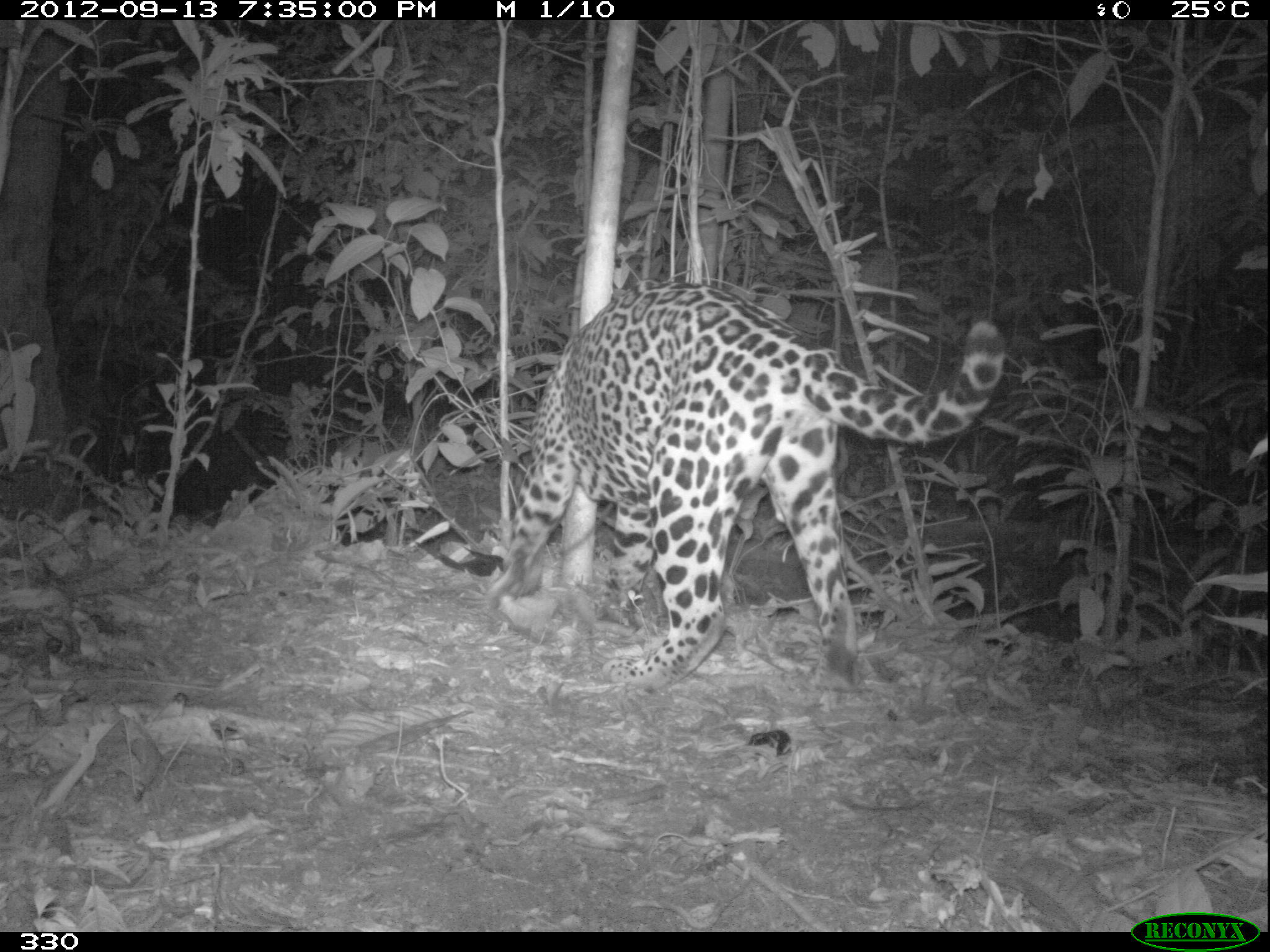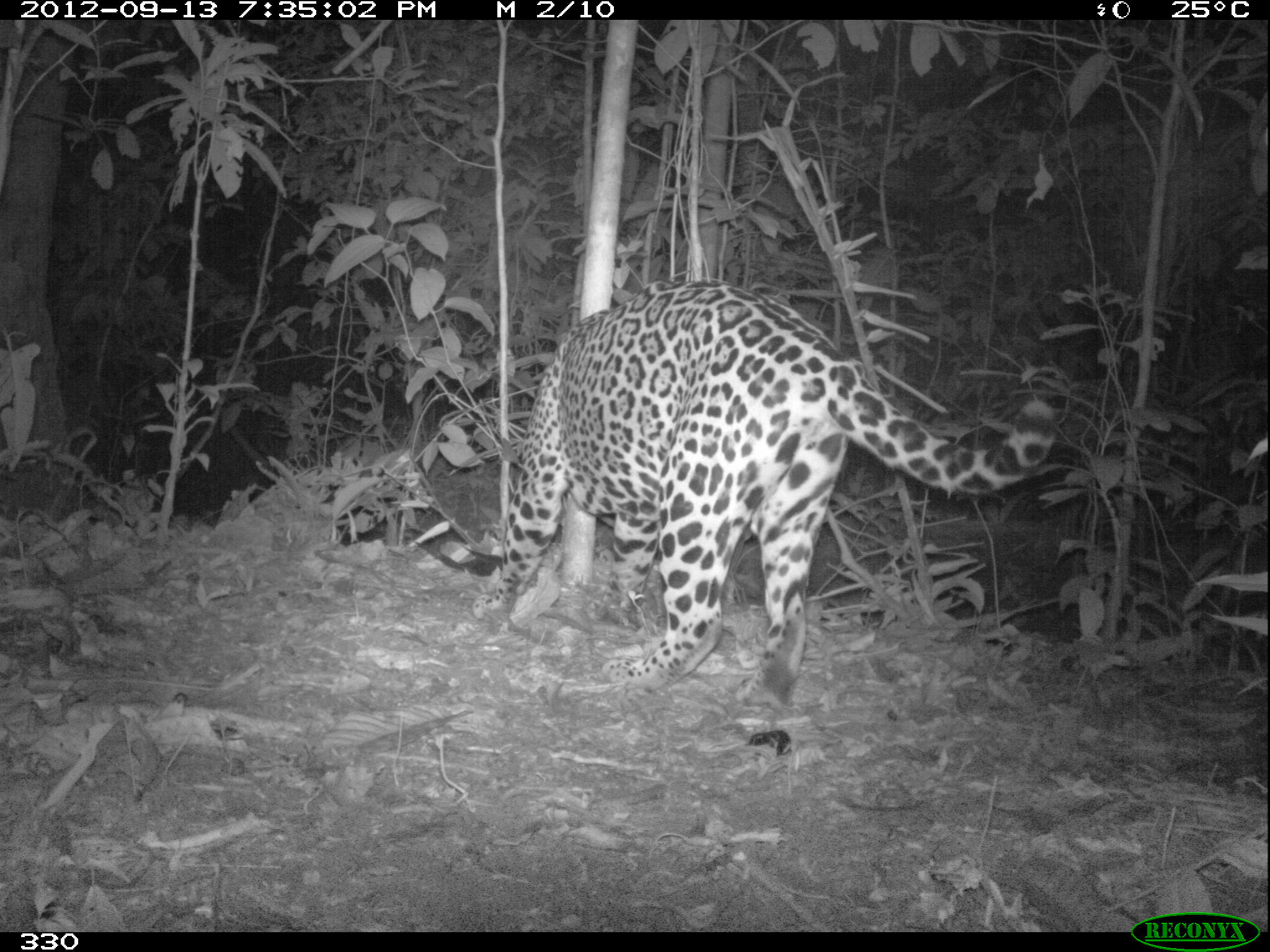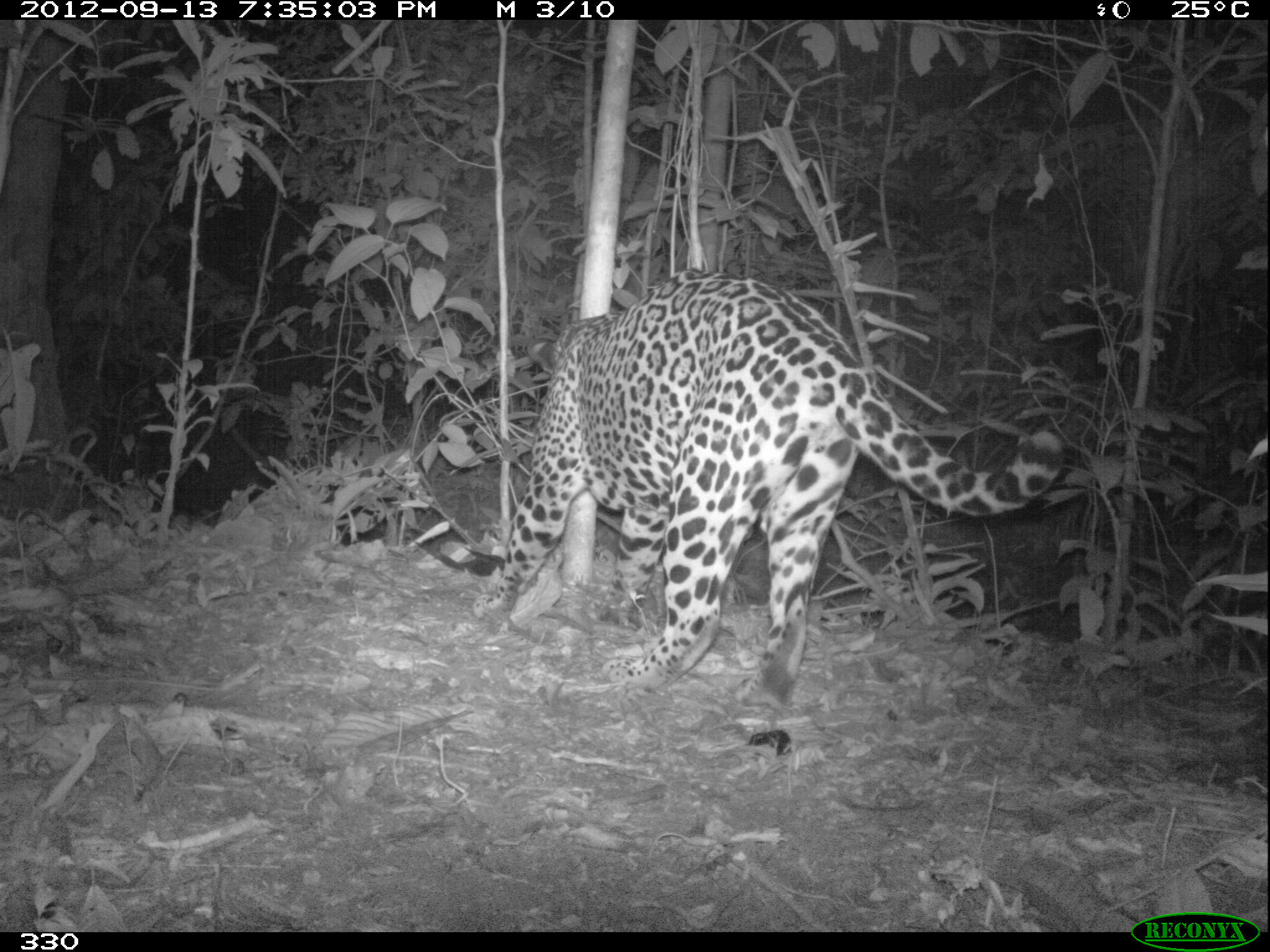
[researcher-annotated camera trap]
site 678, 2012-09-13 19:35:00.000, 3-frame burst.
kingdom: Animalia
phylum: Chordata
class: Mammalia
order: Carnivora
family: Felidae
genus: Panthera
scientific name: Panthera onca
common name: jaguar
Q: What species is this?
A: Panthera onca (jaguar).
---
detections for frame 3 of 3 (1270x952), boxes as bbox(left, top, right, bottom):
panthera onca: bbox(473, 267, 1063, 707)